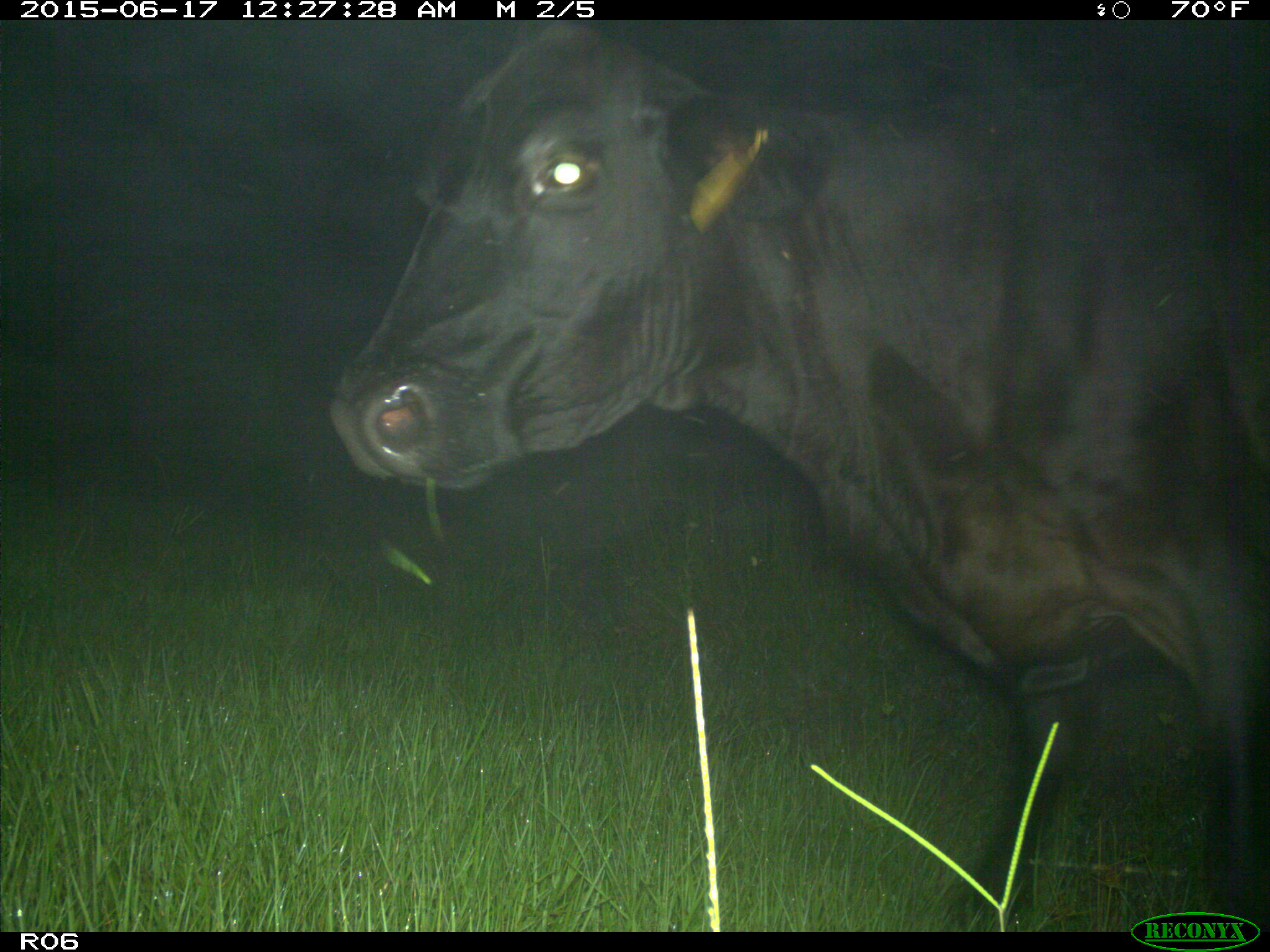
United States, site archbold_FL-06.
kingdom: Animalia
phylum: Chordata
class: Mammalia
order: Artiodactyla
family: Bovidae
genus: Bos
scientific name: Bos taurus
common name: domestic cow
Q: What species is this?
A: Bos taurus (domestic cow).